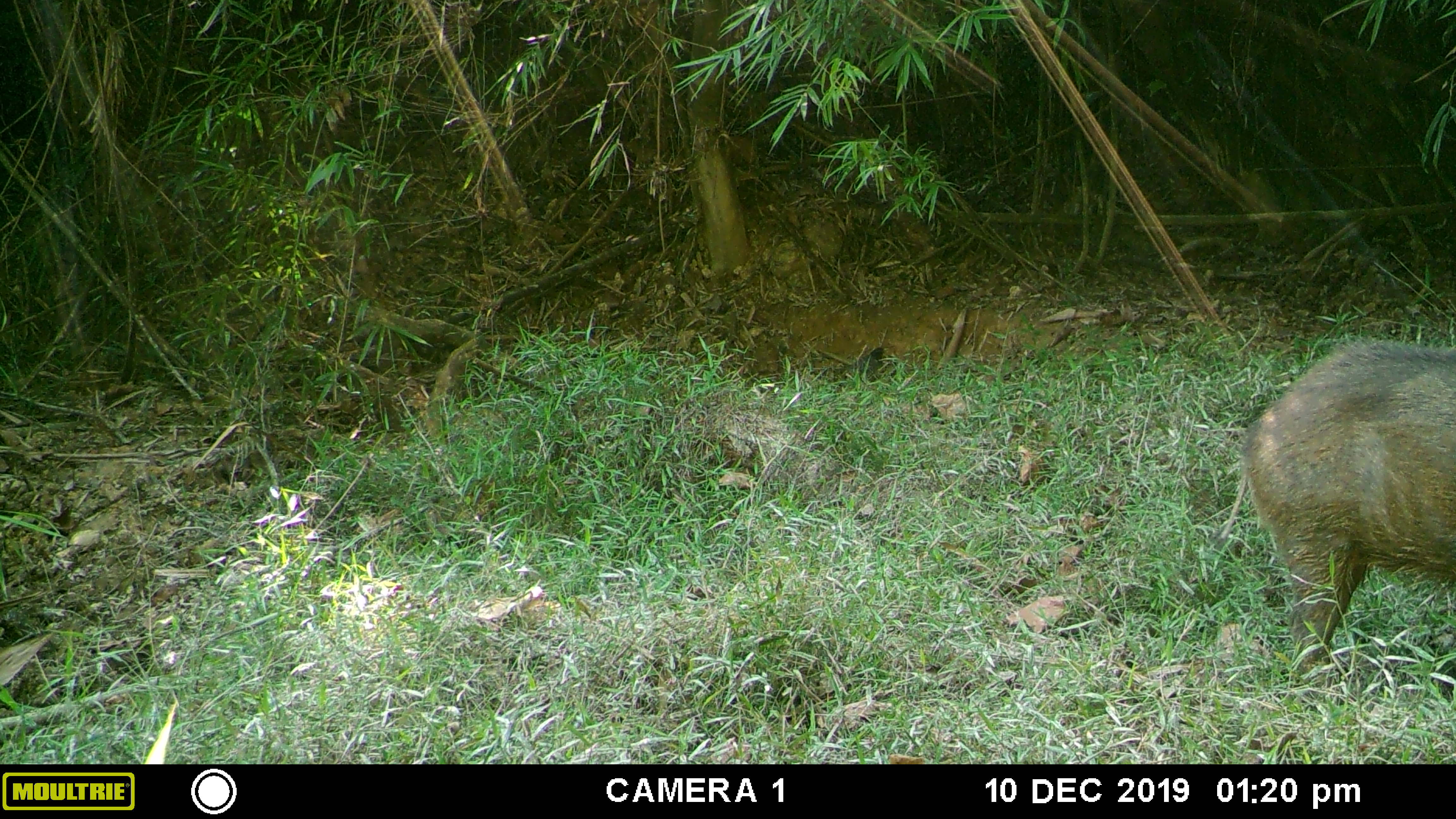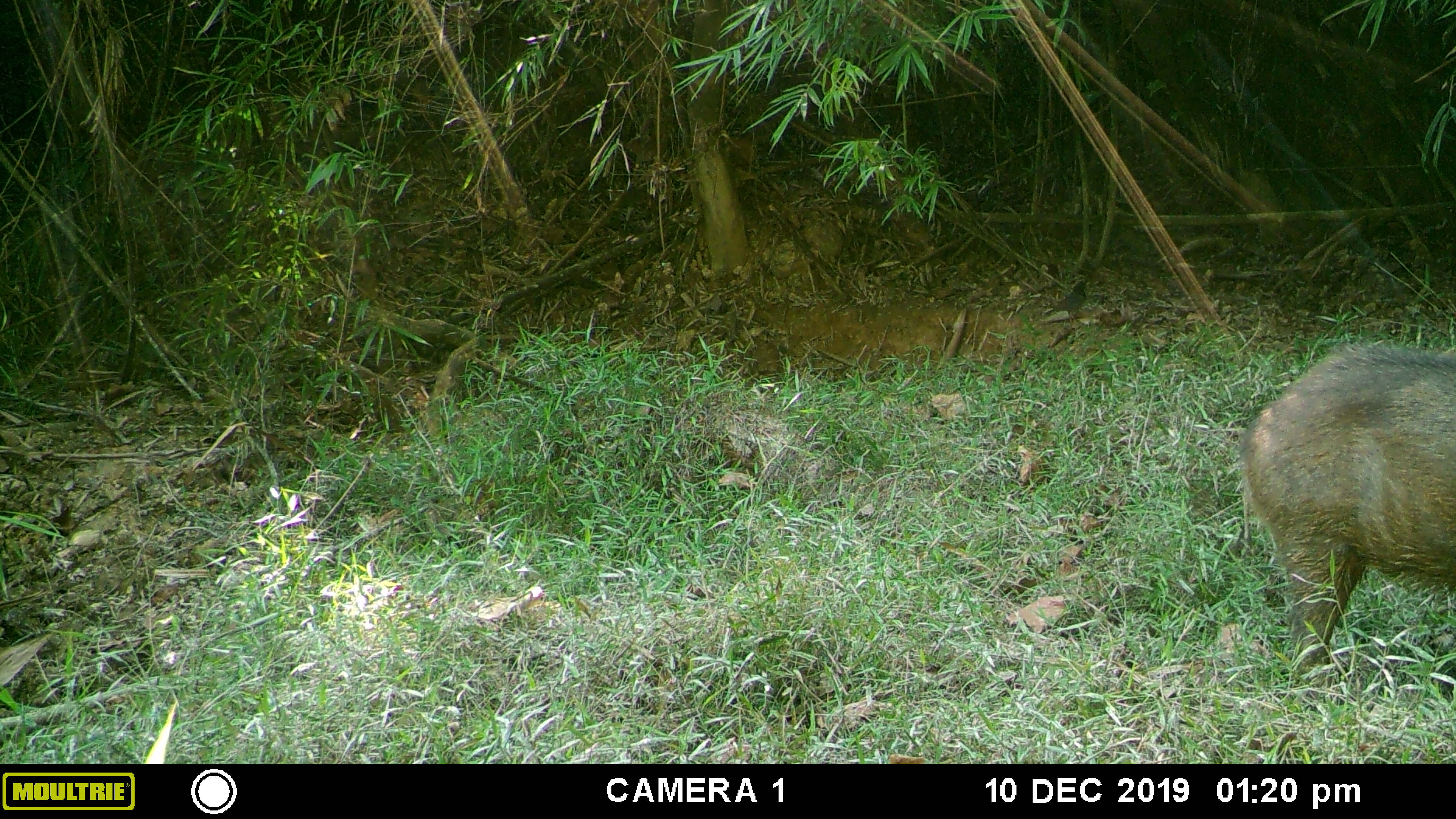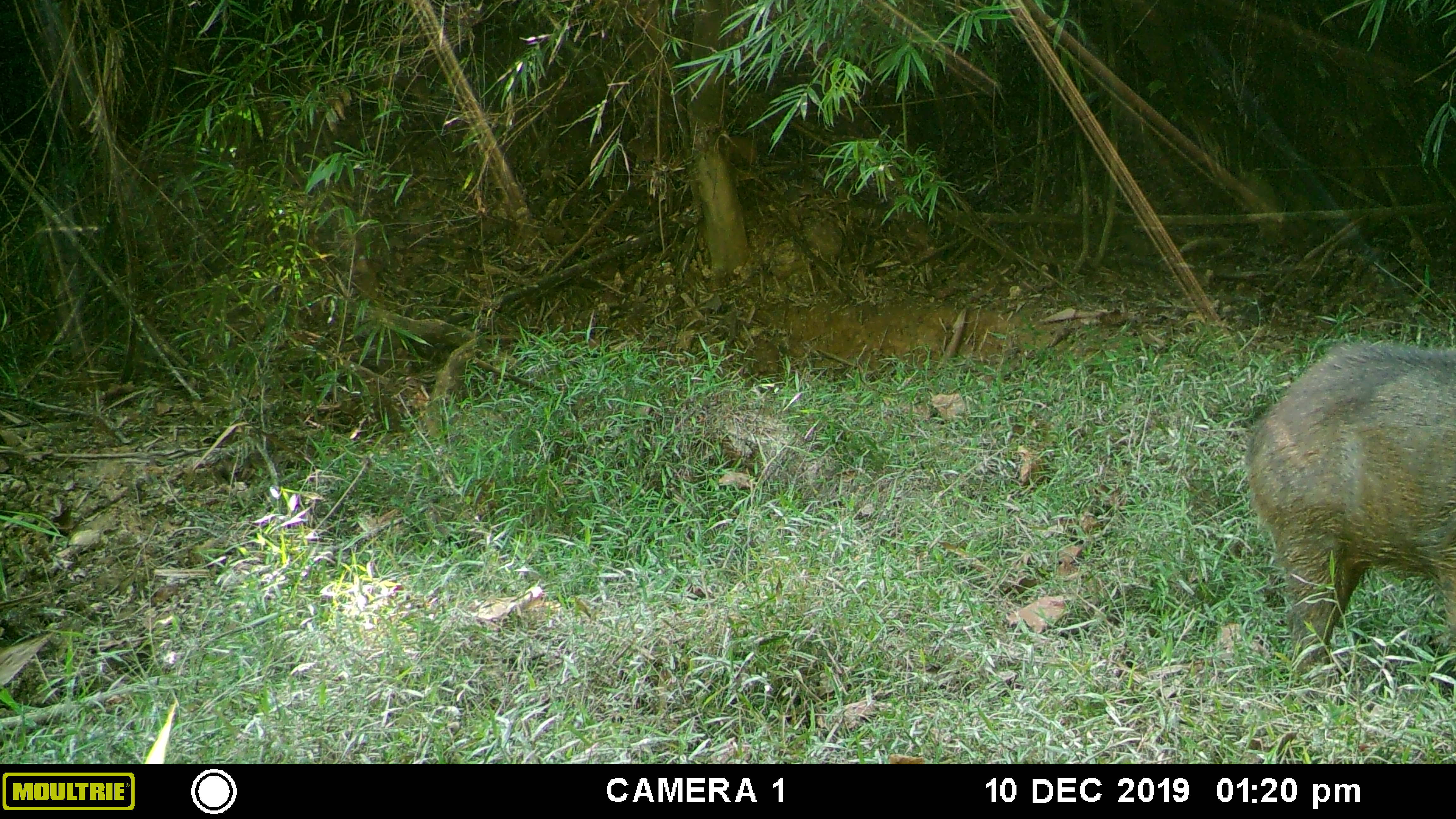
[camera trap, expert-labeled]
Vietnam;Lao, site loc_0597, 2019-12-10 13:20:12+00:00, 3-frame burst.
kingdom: Animalia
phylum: Chordata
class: Mammalia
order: Artiodactyla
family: Suidae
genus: Sus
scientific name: Sus scrofa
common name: eurasian wild pig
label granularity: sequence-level